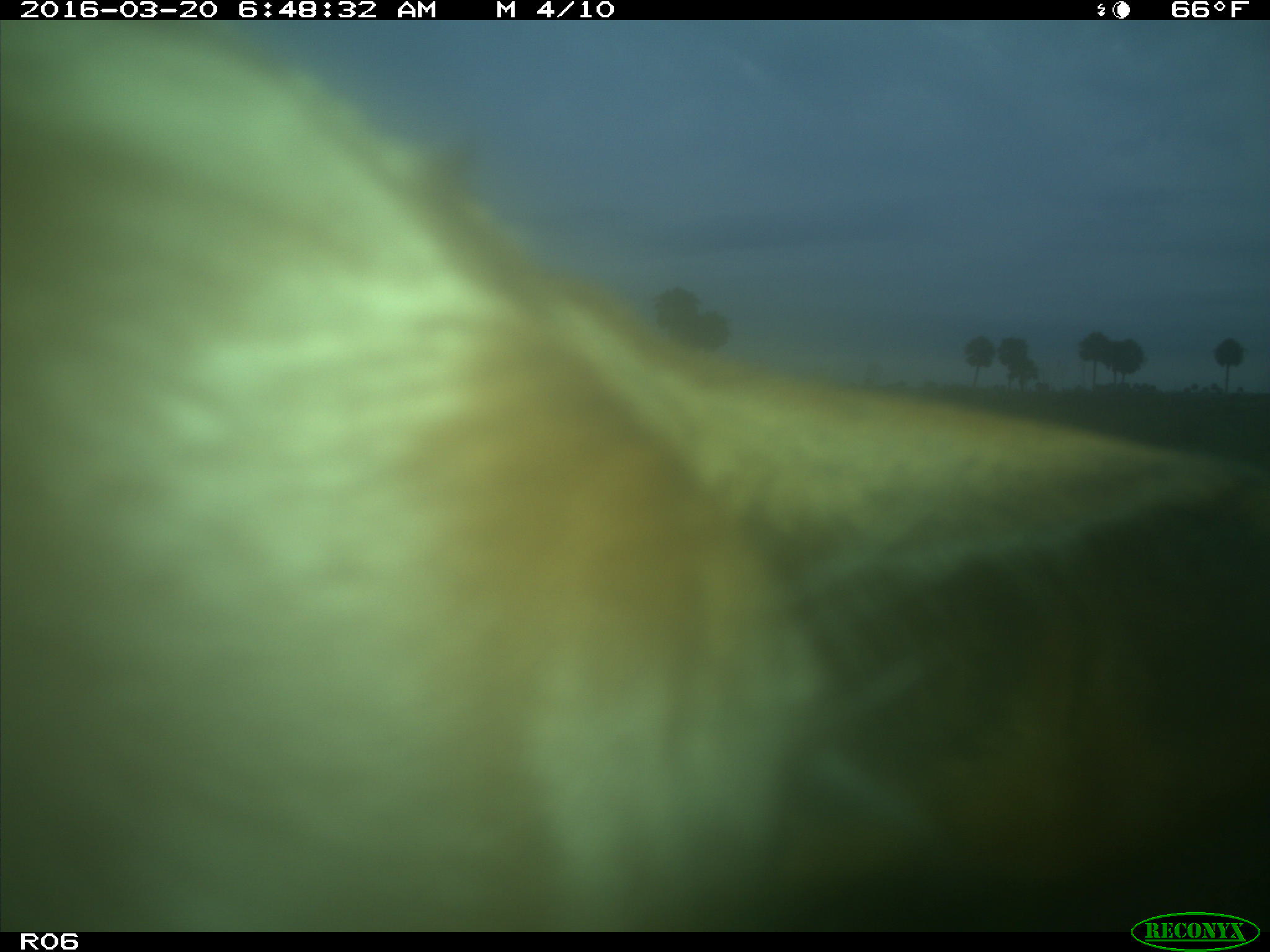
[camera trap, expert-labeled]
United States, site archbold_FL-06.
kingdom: Animalia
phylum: Chordata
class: Mammalia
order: Artiodactyla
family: Bovidae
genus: Bos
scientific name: Bos taurus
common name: domestic cow